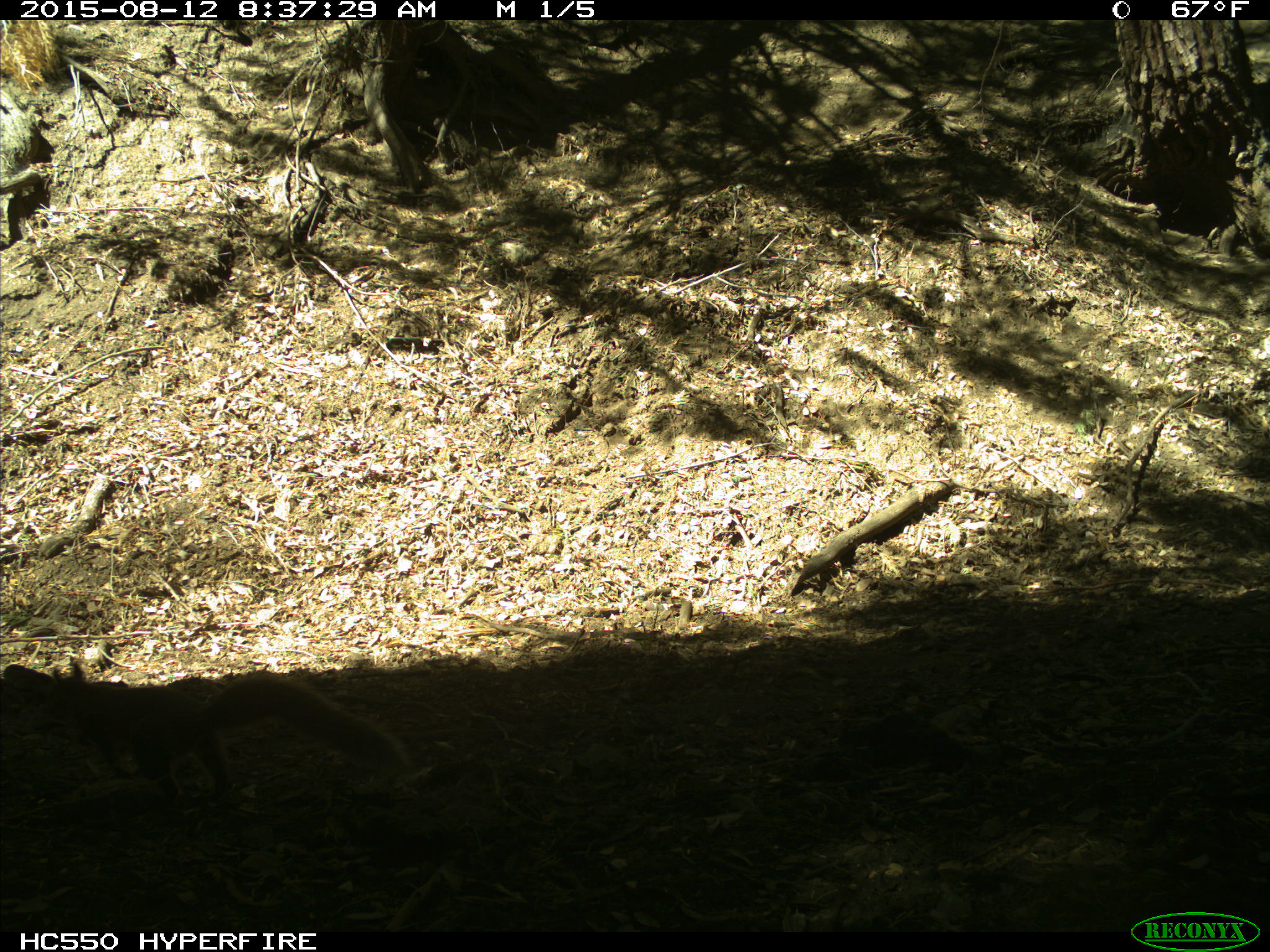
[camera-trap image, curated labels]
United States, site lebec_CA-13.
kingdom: Animalia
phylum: Chordata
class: Mammalia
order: Rodentia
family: Sciuridae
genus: Sciurus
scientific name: Sciurus carolinensis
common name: eastern gray squirrel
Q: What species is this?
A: Sciurus carolinensis (eastern gray squirrel).